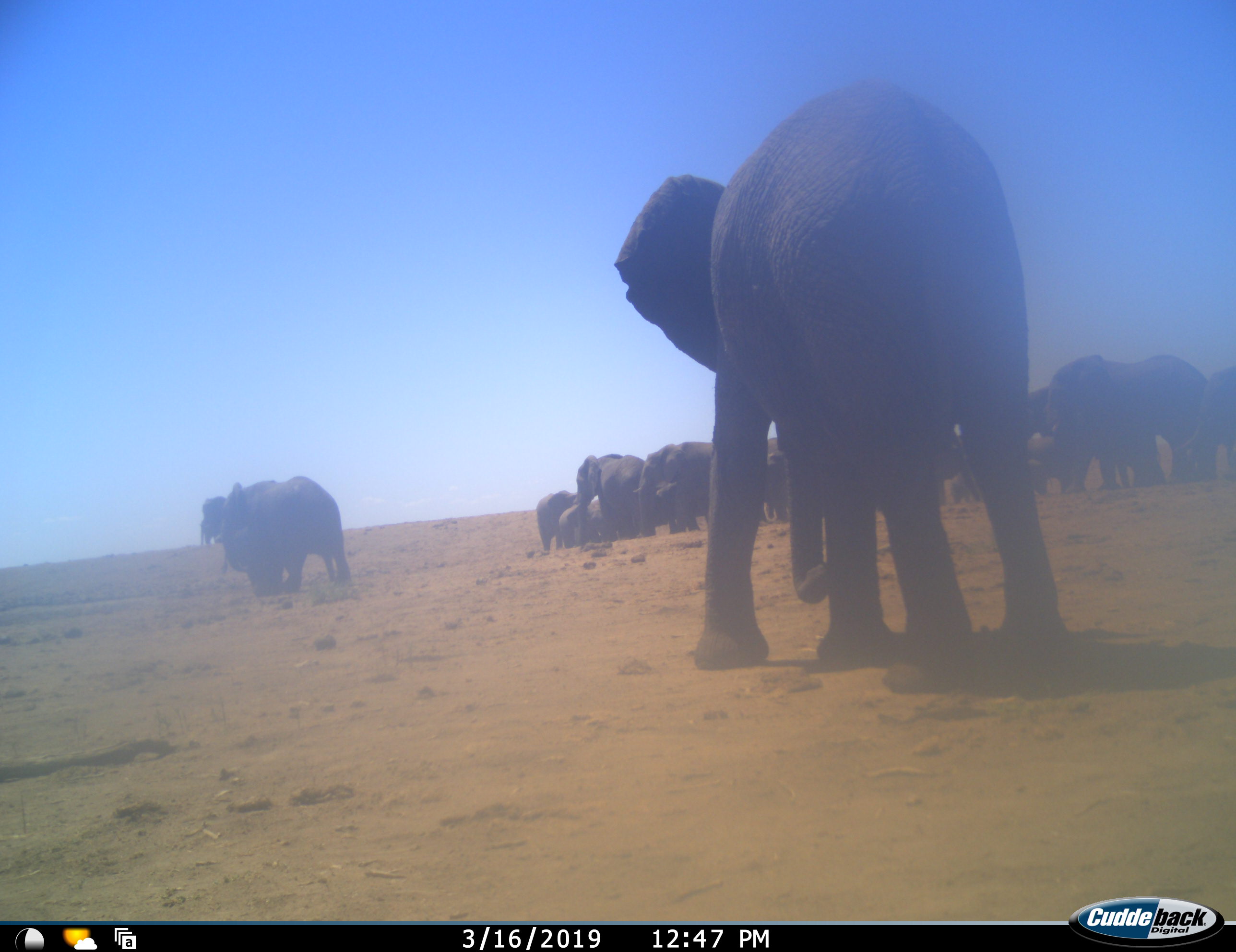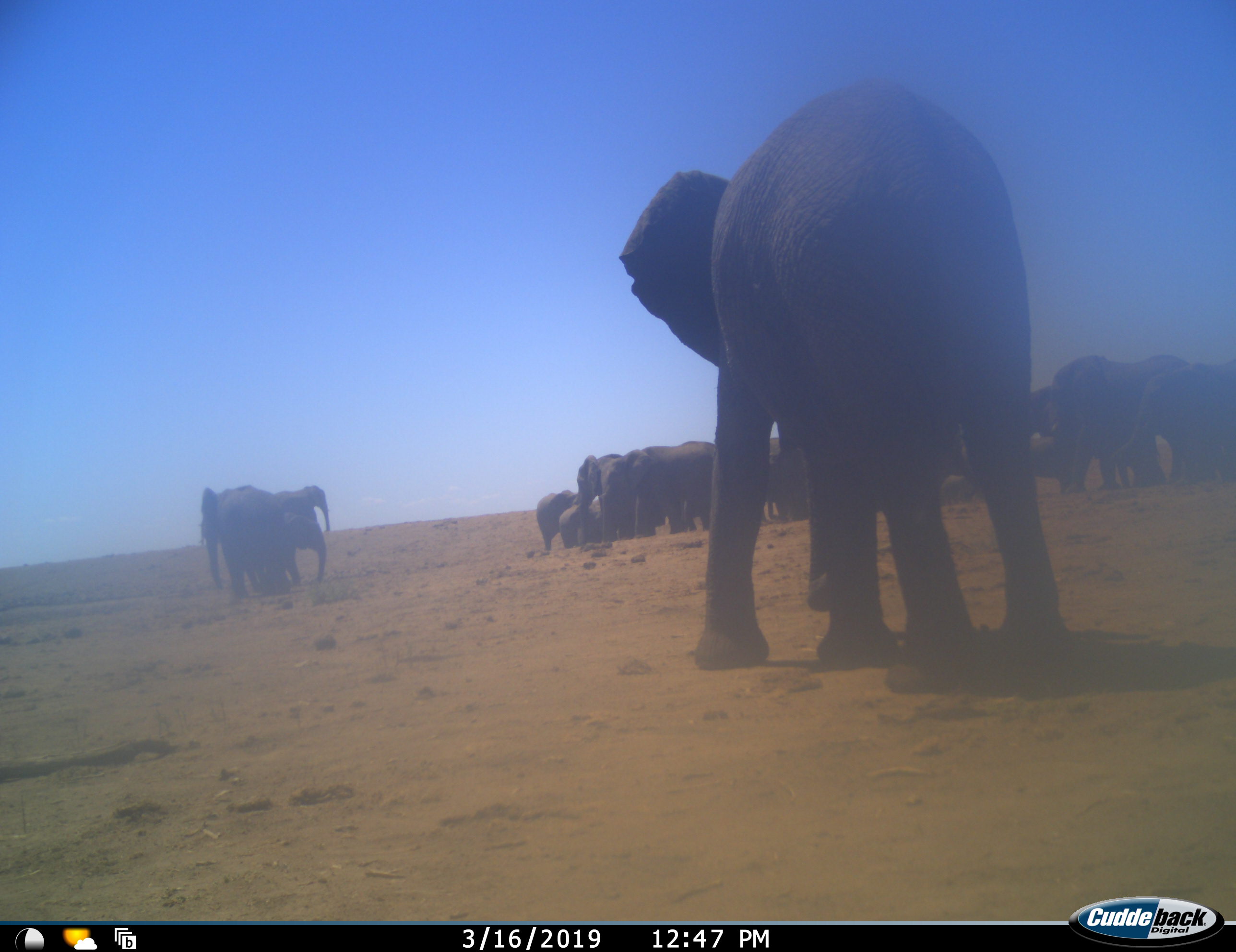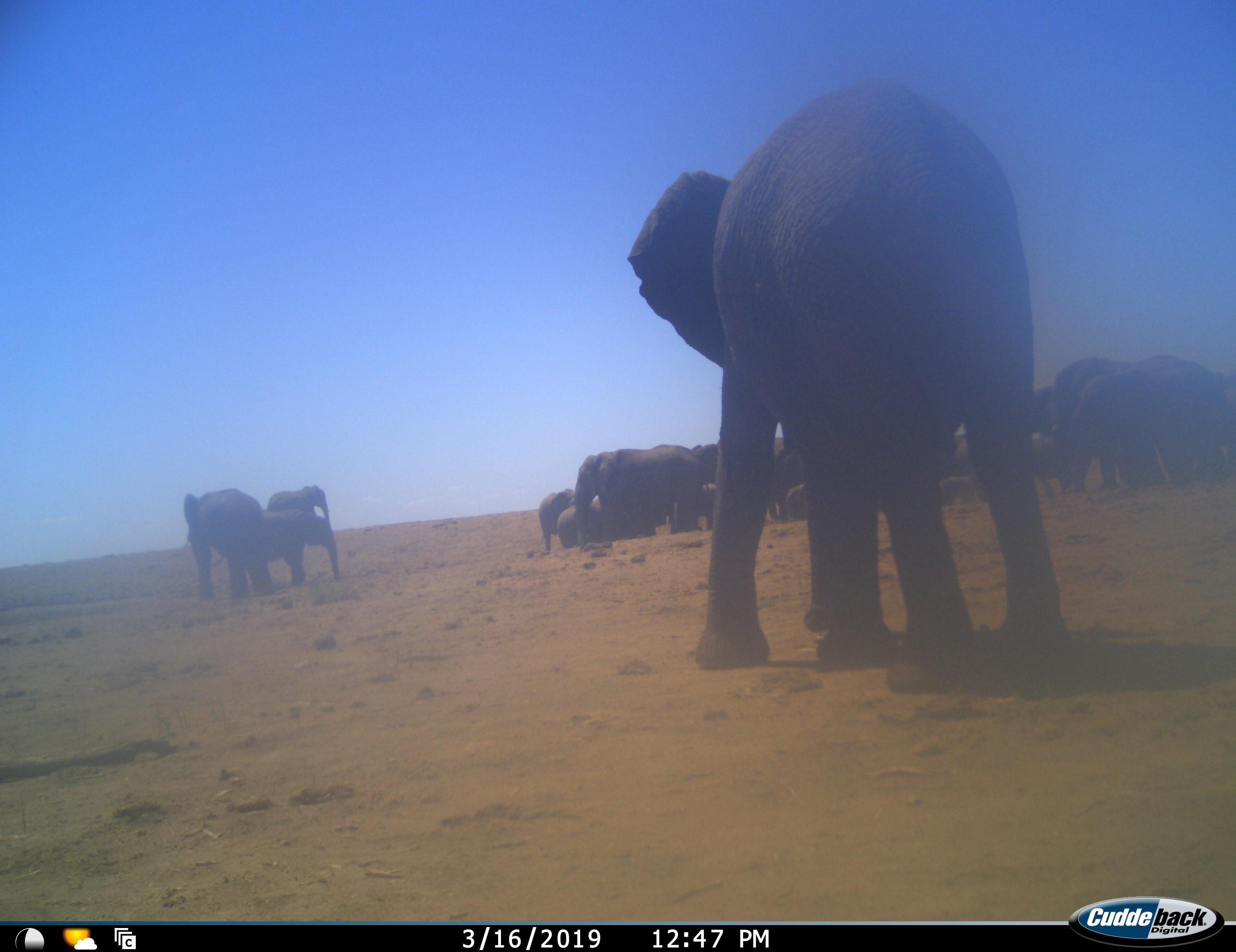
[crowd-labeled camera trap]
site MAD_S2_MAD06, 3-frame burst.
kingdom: Animalia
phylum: Chordata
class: Mammalia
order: Proboscidea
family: Elephantidae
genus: Loxodonta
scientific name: Loxodonta africana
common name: african bush elephant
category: elephant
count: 11-50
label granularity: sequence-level